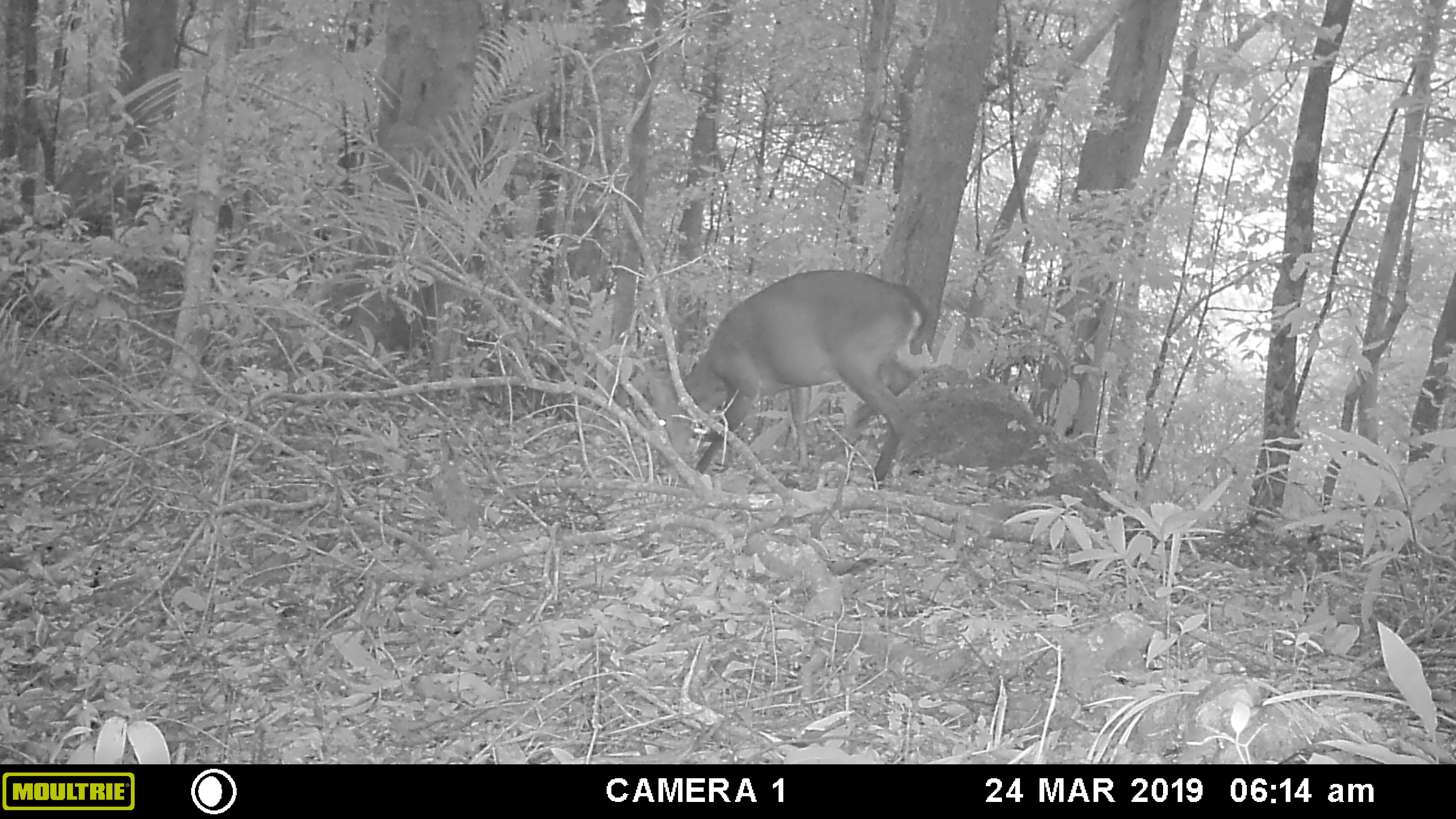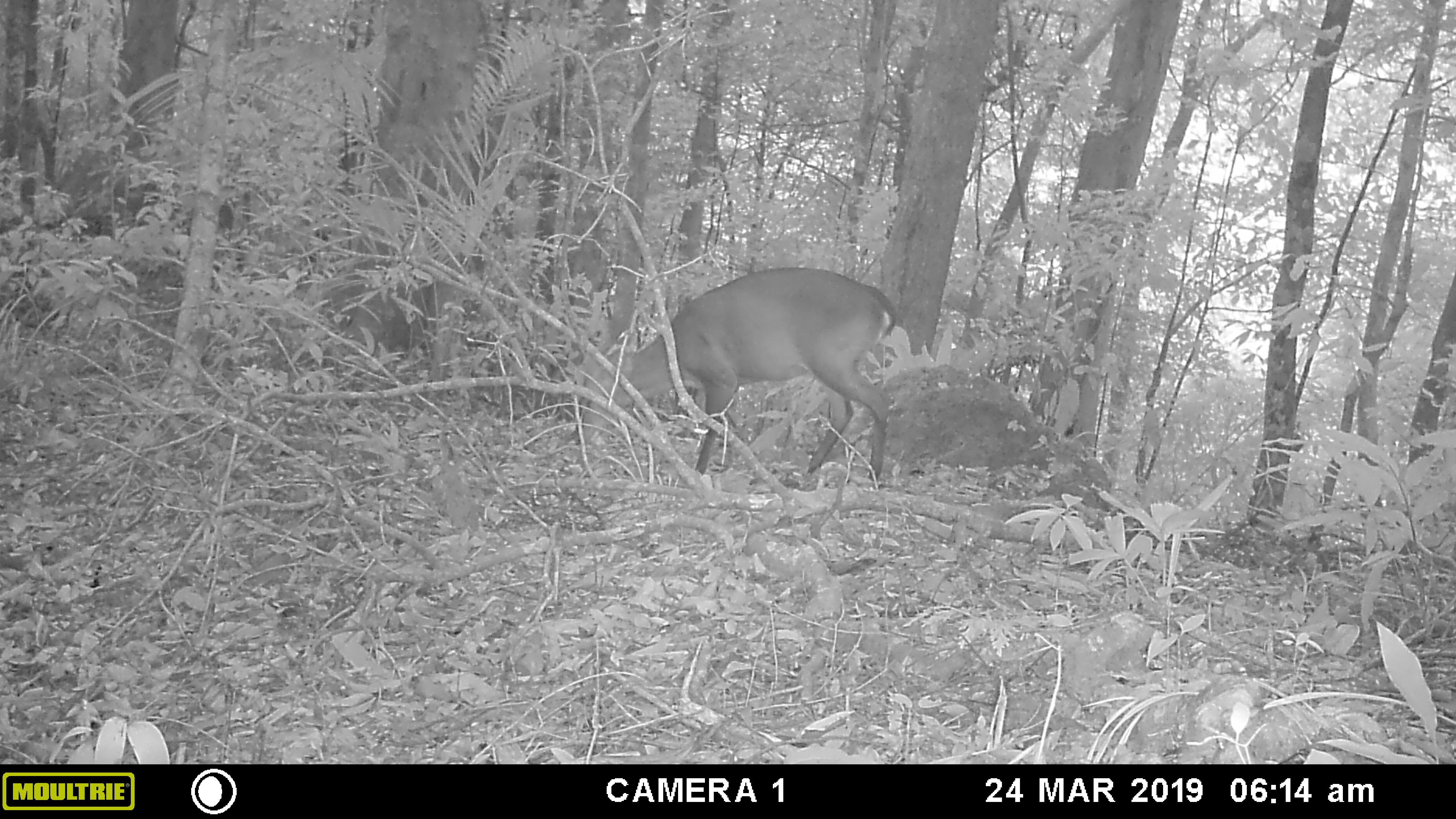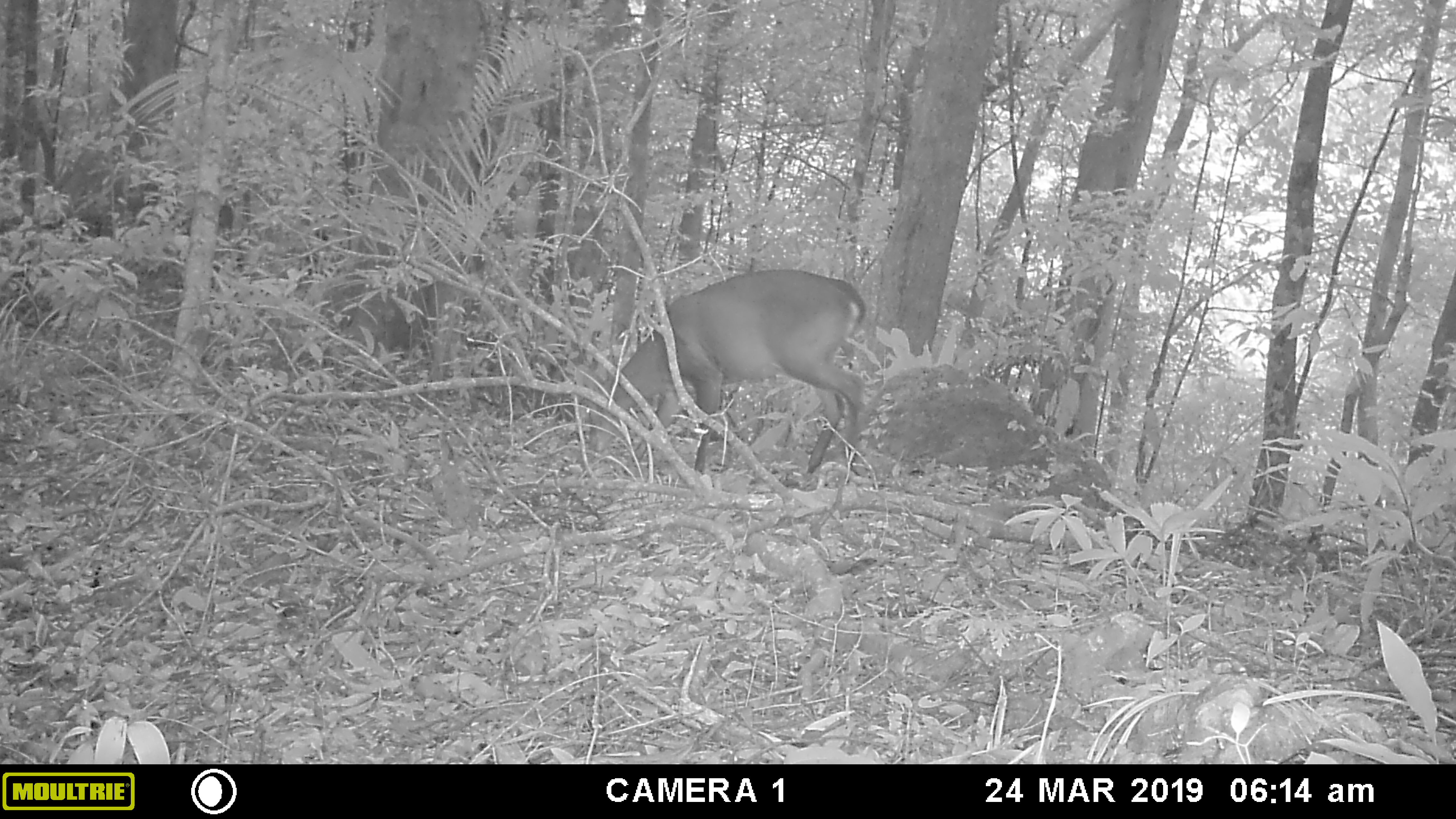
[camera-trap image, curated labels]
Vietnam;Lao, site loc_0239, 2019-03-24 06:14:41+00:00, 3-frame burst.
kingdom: Animalia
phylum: Chordata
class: Mammalia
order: Artiodactyla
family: Cervidae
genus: Muntiacus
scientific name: Muntiacus vuquangensis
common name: large-antlered muntjac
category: large antlered muntjac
Large antlered muntjac (large-antlered muntjac) (Muntiacus vuquangensis). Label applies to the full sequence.